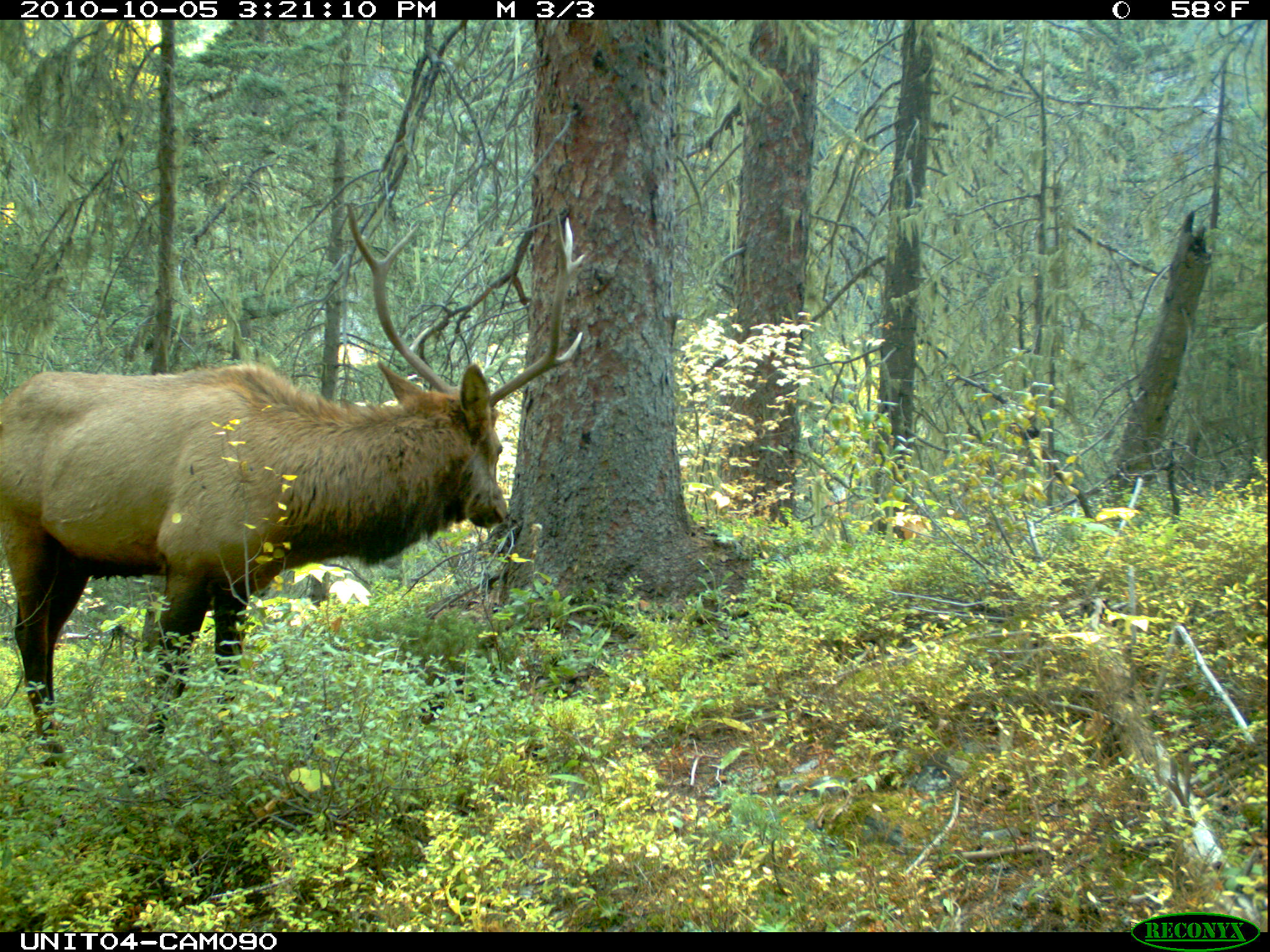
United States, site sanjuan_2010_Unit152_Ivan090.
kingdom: Animalia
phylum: Chordata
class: Mammalia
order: Artiodactyla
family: Cervidae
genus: Cervus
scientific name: Cervus elaphus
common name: red deer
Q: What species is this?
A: Cervus elaphus (red deer).